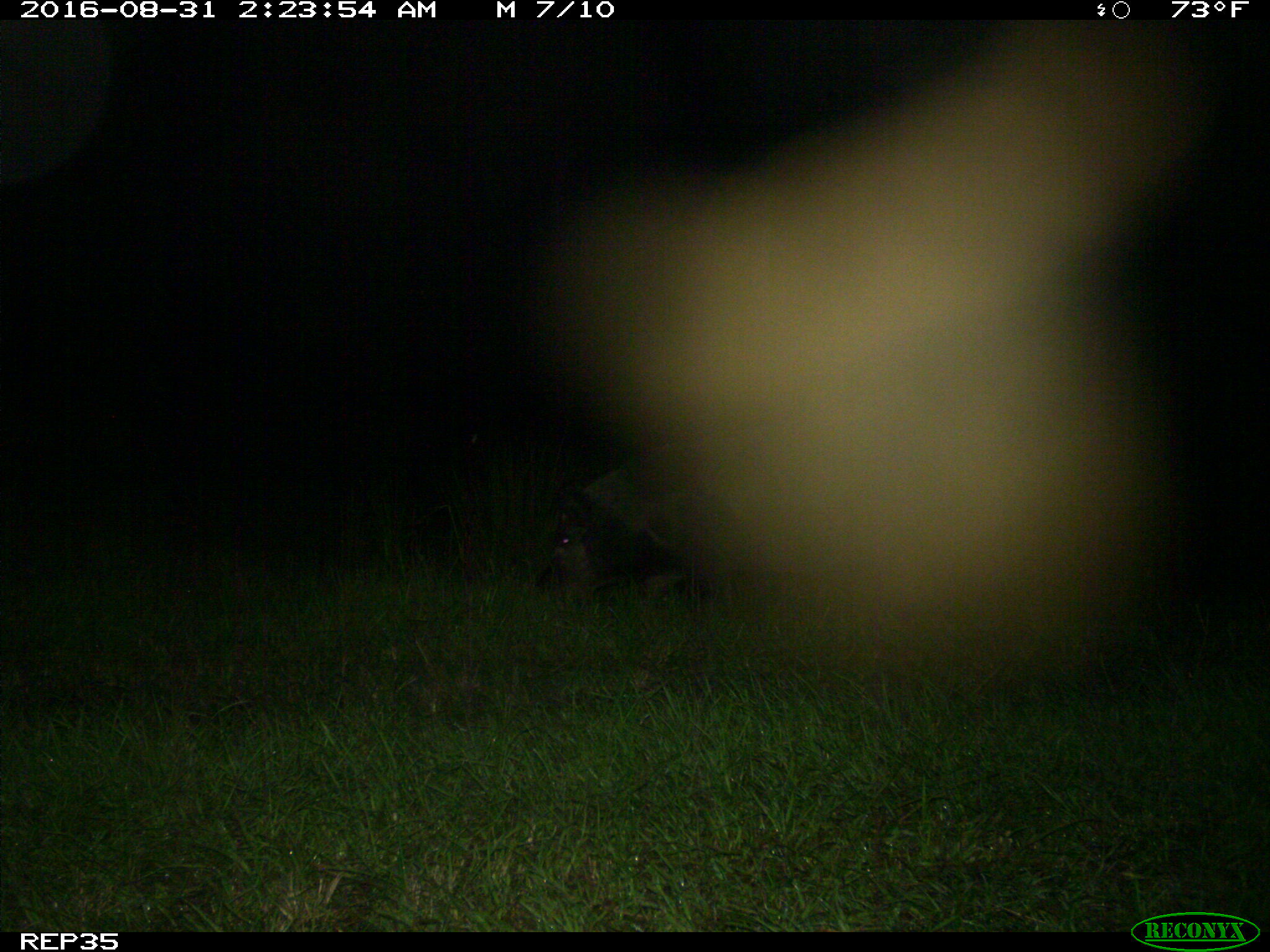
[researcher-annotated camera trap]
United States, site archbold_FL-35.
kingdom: Animalia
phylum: Chordata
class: Mammalia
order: Artiodactyla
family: Suidae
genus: Sus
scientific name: Sus scrofa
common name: wild boar